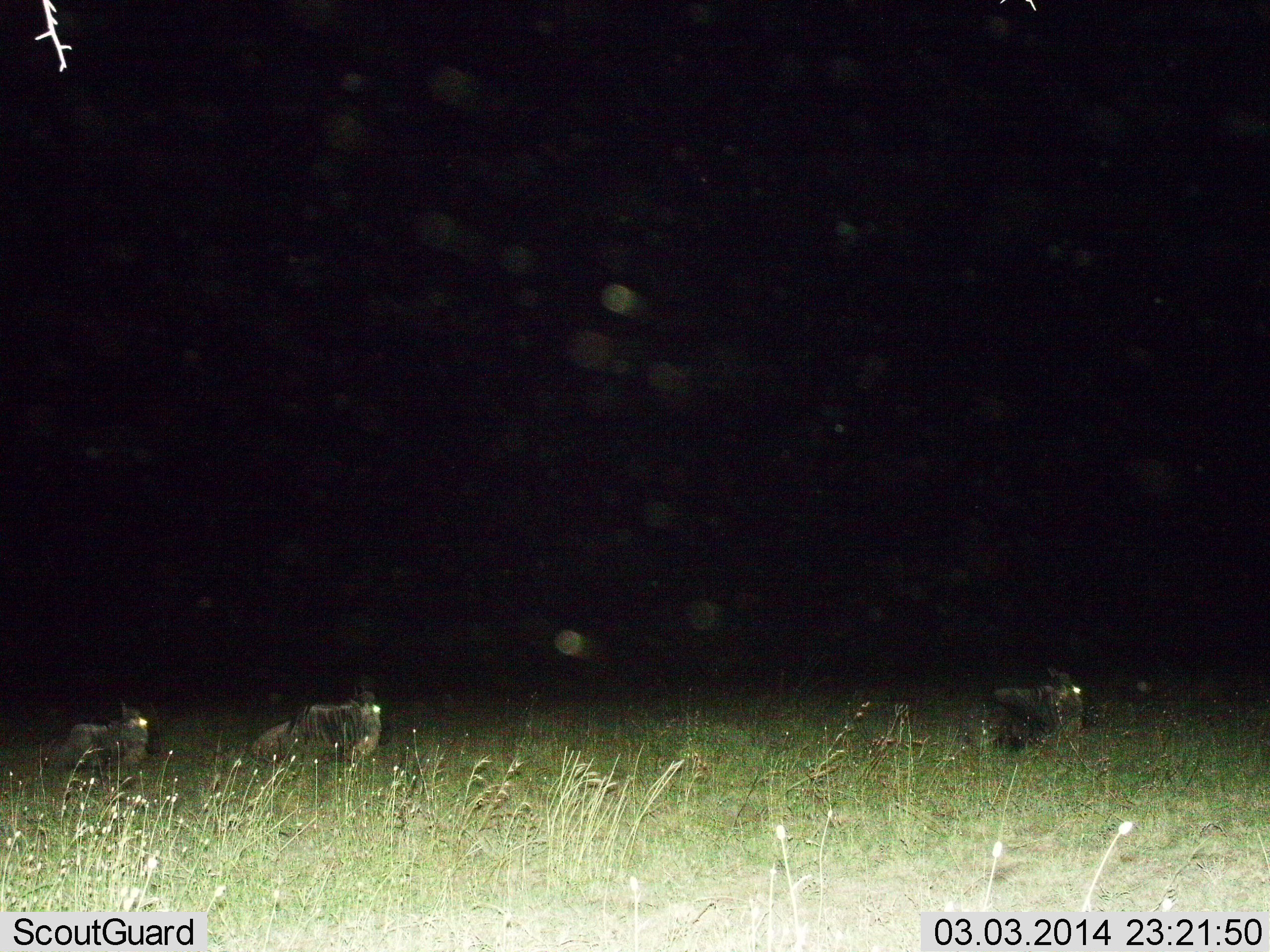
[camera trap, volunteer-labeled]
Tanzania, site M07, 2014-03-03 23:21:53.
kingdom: Animalia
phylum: Chordata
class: Mammalia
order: Artiodactyla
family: Bovidae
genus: Connochaetes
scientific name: Connochaetes taurinus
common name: blue wildebeest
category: wildebeest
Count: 3.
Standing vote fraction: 21%.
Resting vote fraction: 74%.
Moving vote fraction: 16%.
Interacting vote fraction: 0%.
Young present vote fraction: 5%.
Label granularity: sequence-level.